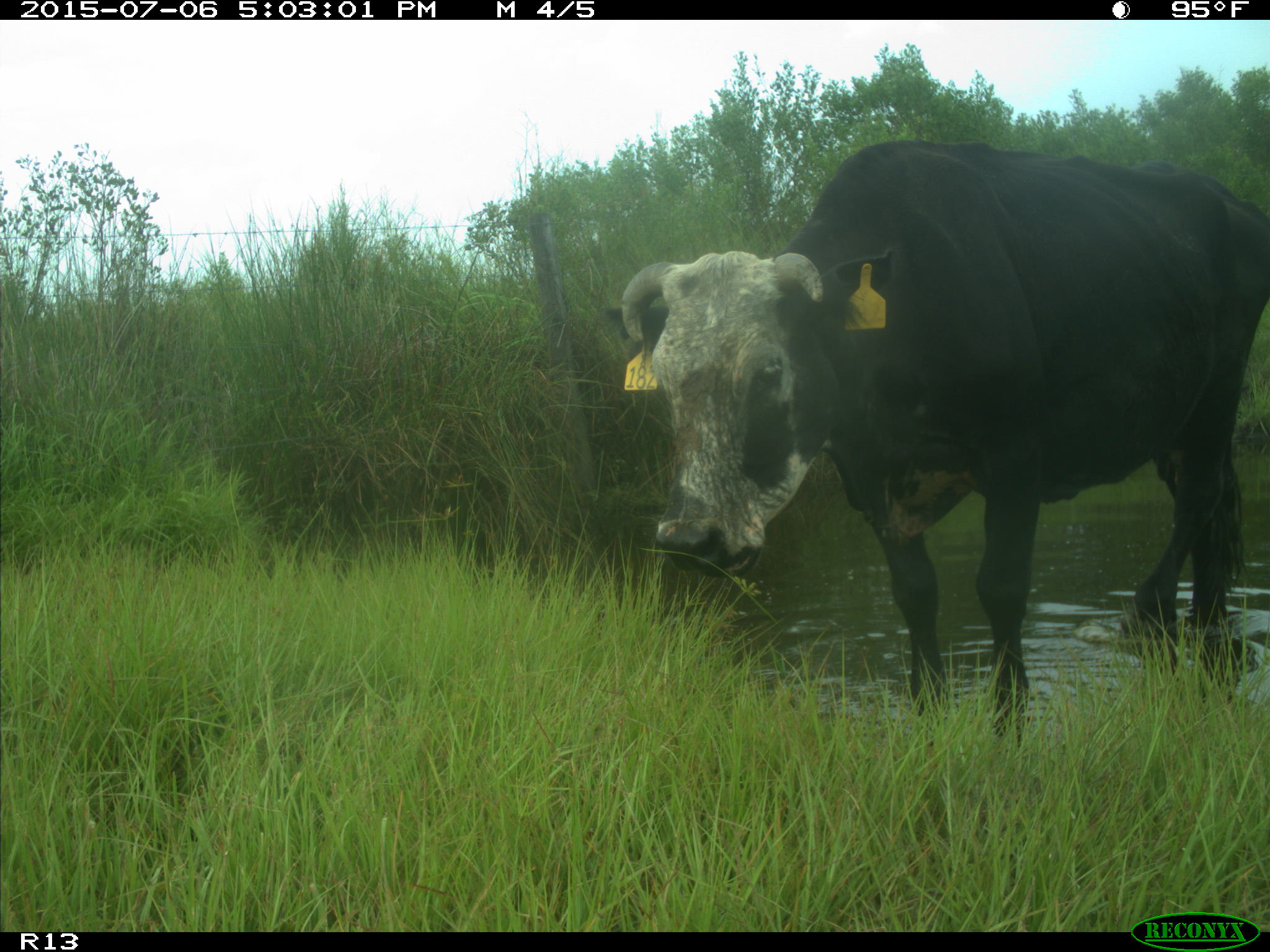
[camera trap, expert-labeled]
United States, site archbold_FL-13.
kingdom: Animalia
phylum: Chordata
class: Mammalia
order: Artiodactyla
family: Bovidae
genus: Bos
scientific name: Bos taurus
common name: domestic cow